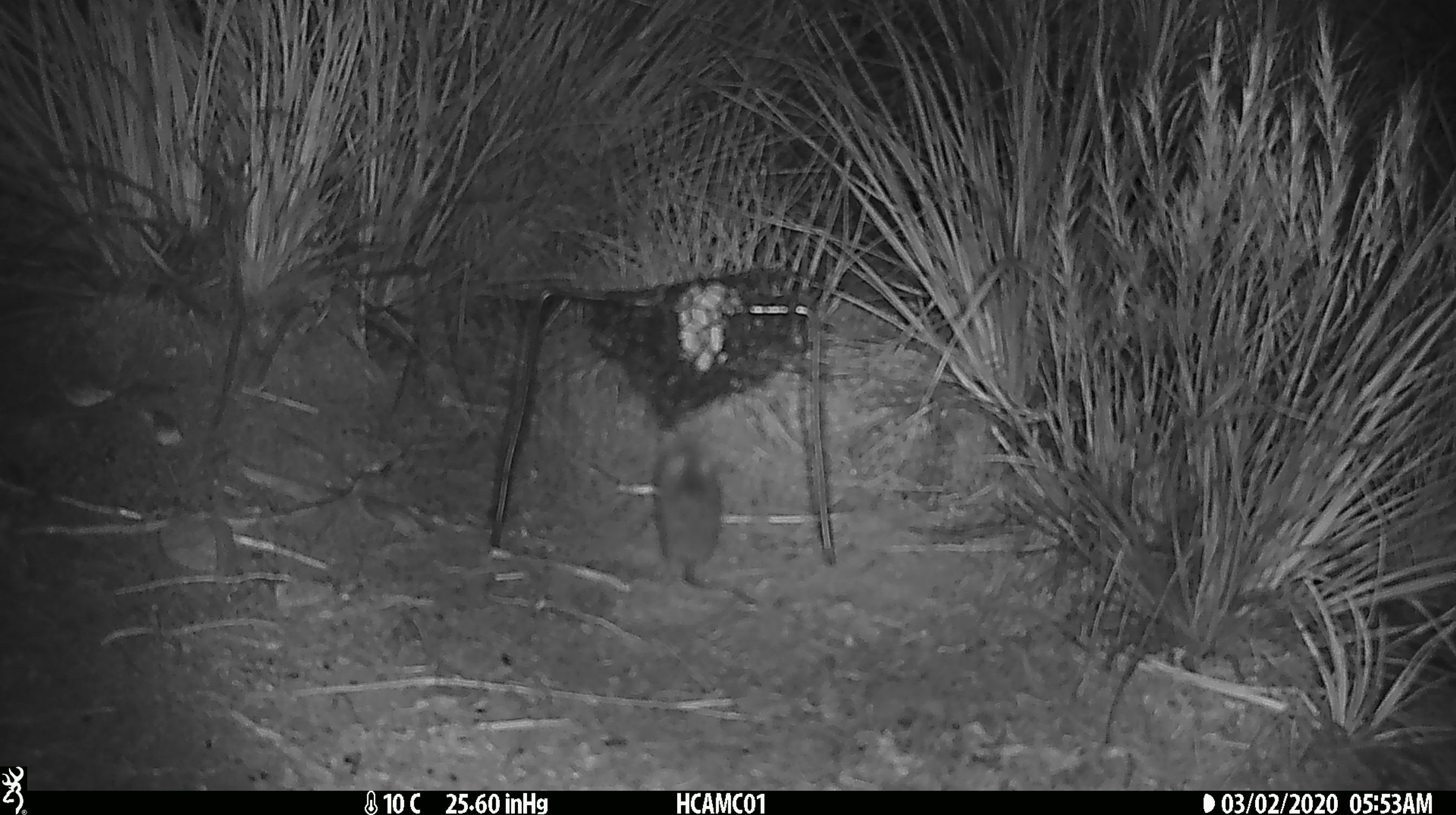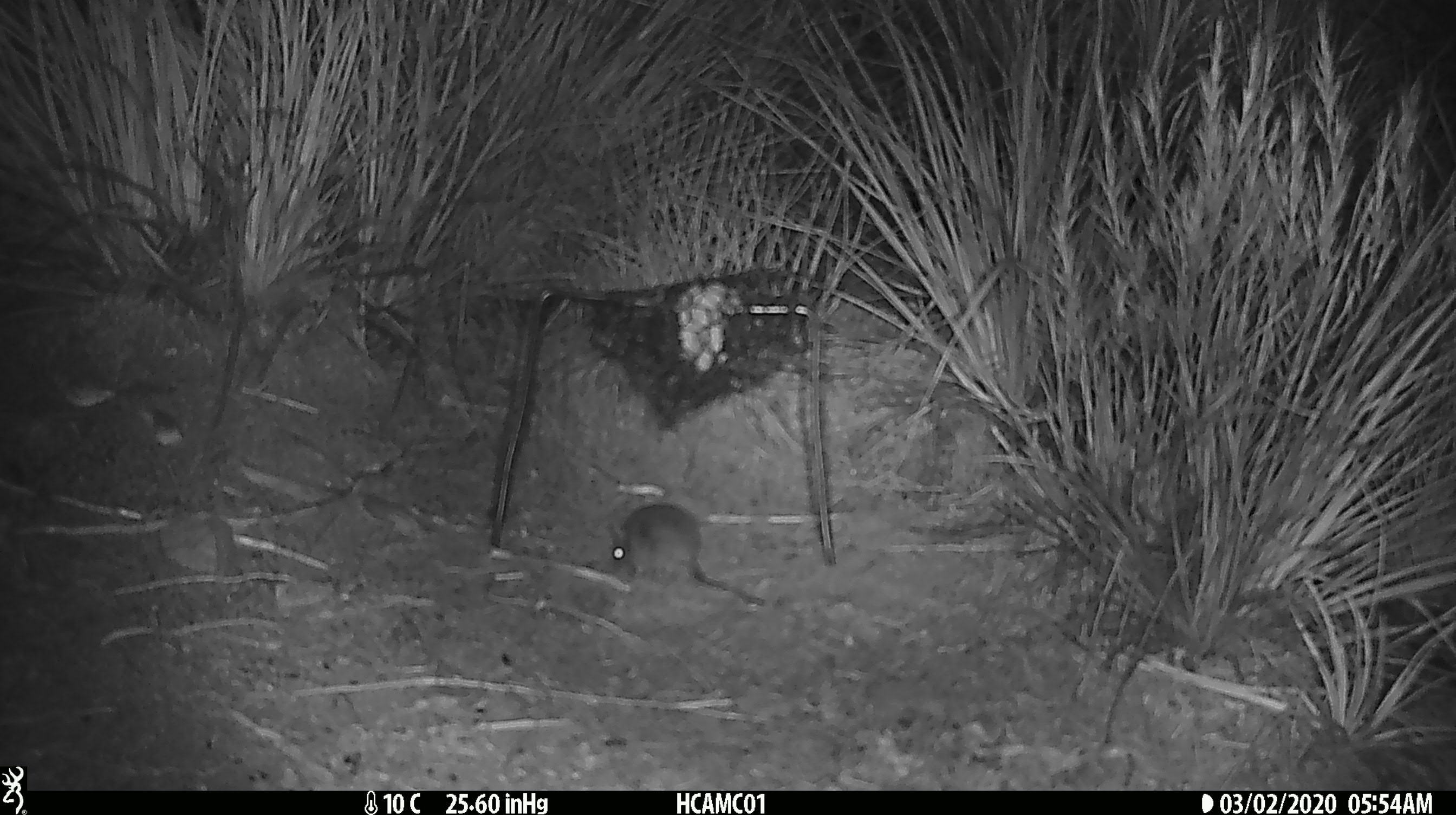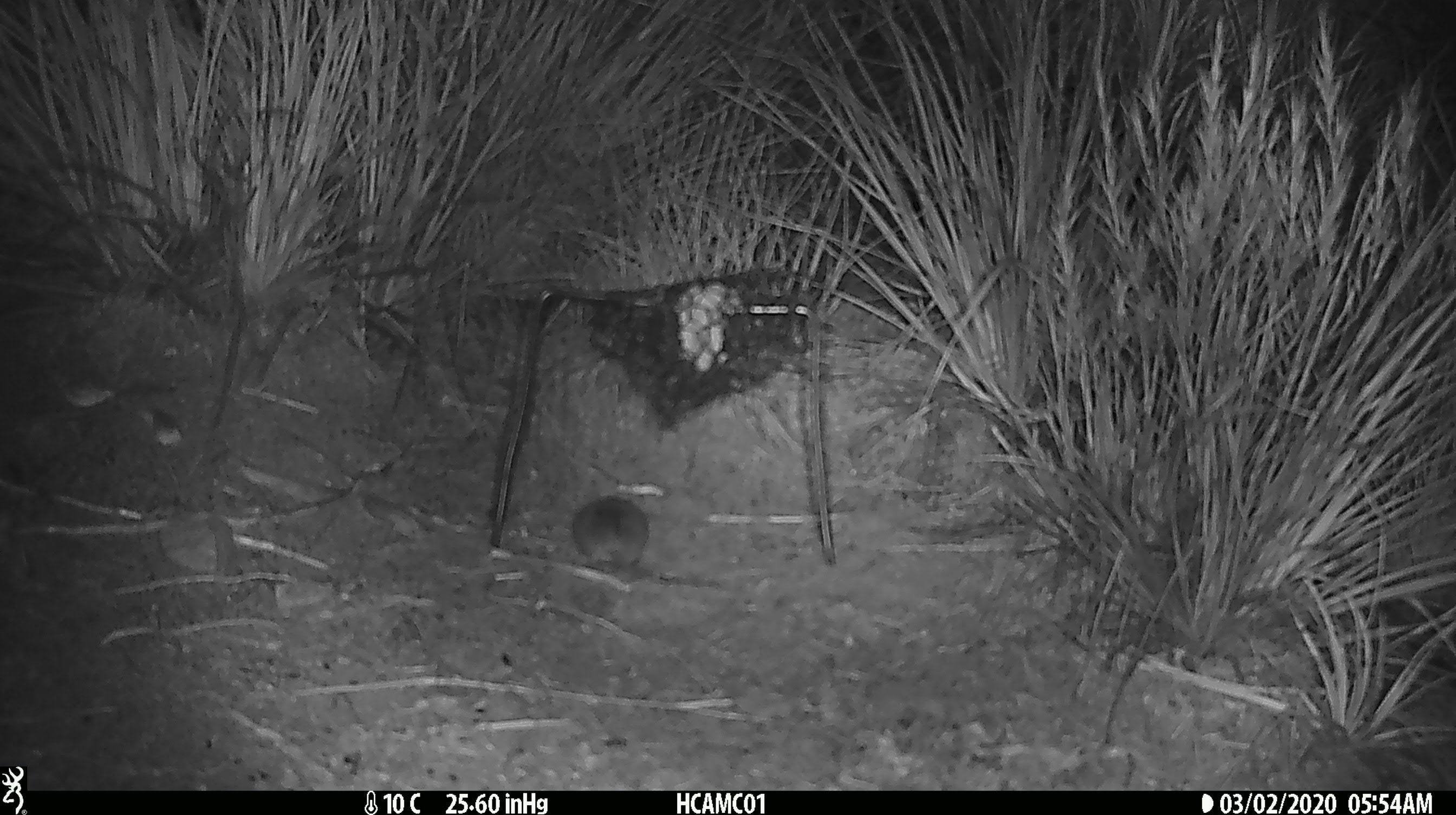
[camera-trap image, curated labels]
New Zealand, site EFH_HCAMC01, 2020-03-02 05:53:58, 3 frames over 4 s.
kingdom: Animalia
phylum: Chordata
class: Mammalia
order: Rodentia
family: Muridae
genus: Mus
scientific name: Mus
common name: mouse